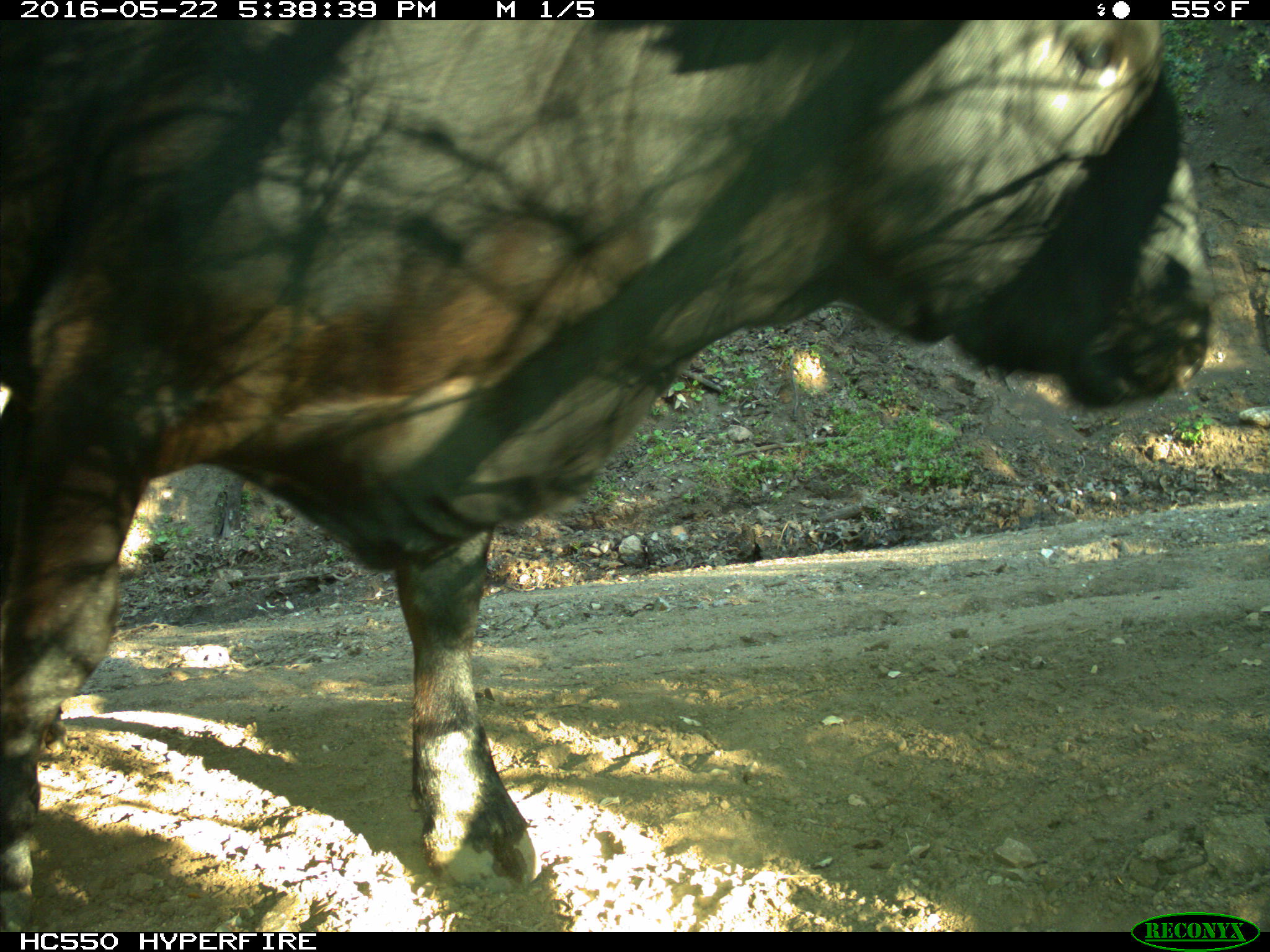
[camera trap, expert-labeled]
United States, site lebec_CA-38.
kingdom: Animalia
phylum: Chordata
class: Mammalia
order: Artiodactyla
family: Bovidae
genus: Bos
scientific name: Bos taurus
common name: domestic cow